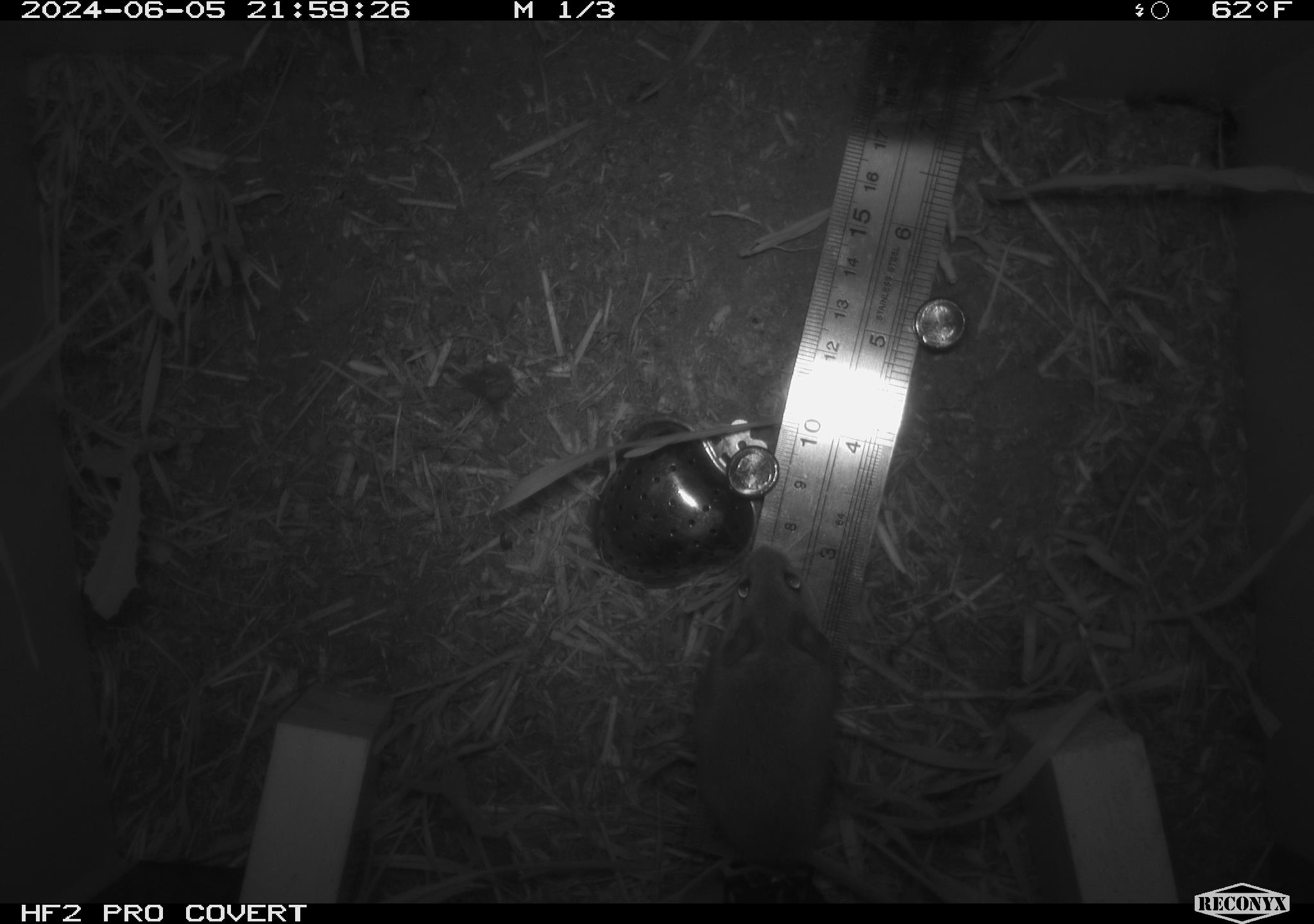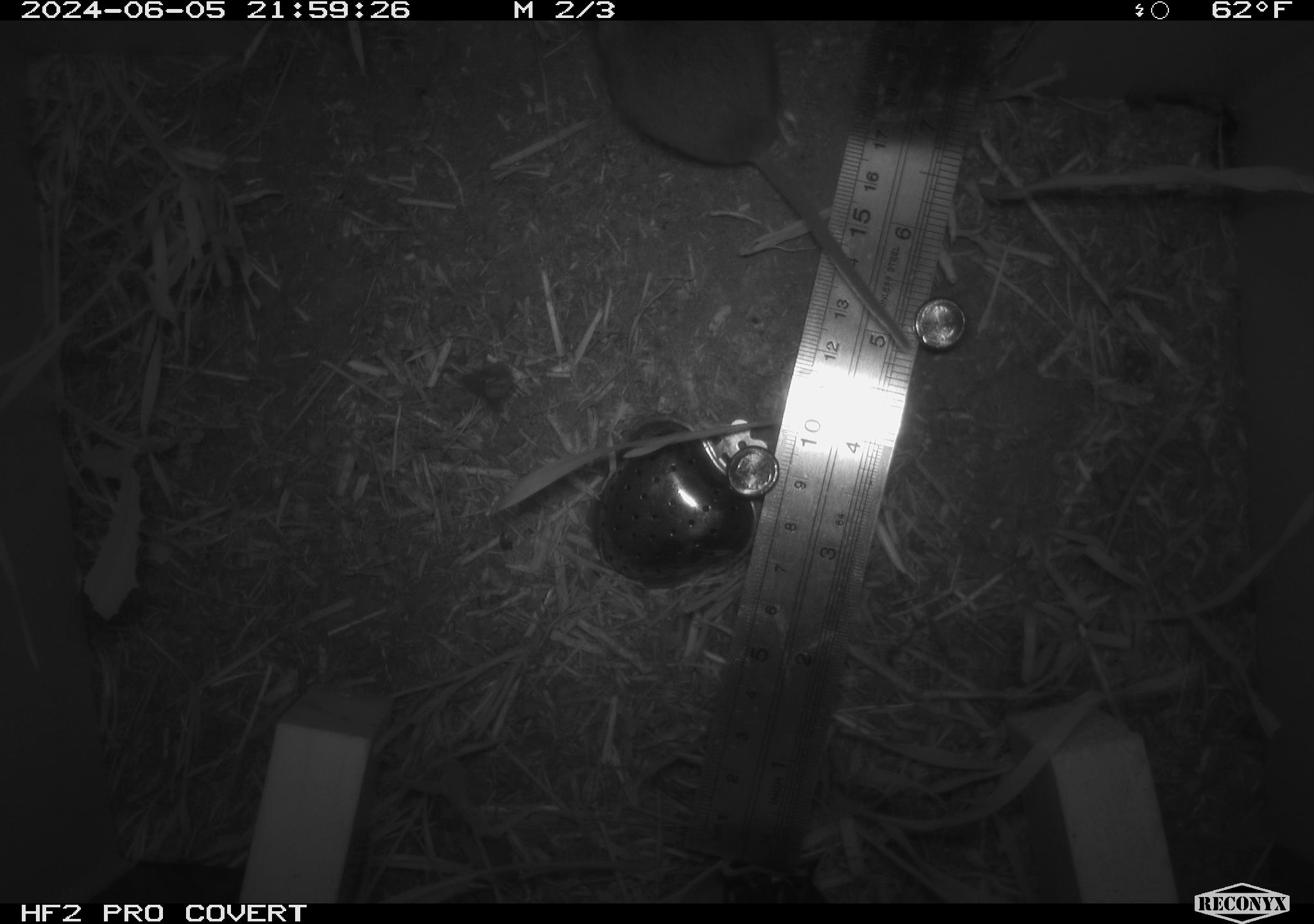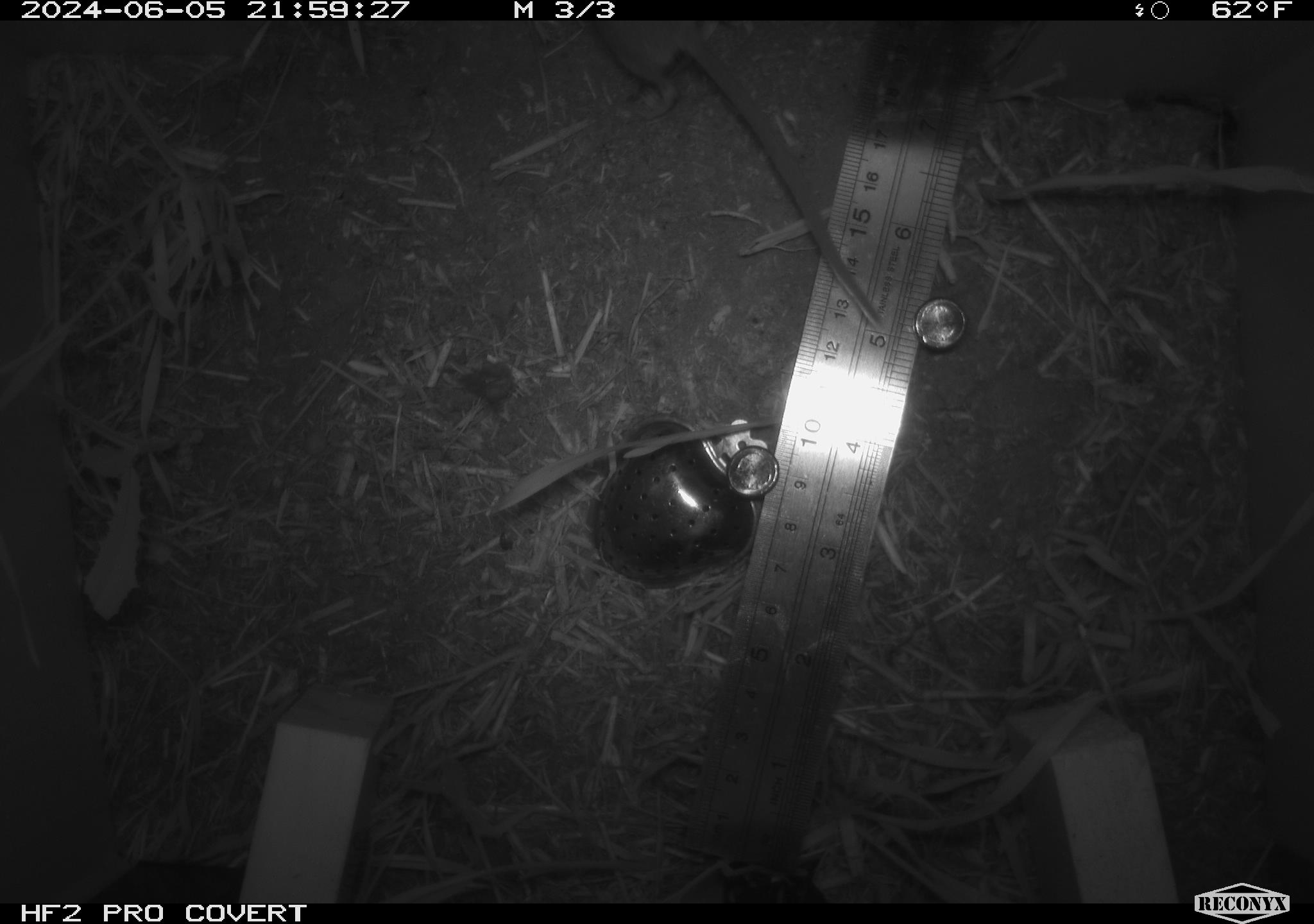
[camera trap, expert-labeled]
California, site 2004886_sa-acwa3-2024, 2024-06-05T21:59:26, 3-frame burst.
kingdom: Animalia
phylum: Chordata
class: Mammalia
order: Rodentia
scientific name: Rodentia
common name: mouse species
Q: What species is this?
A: Mouse species (Rodentia).